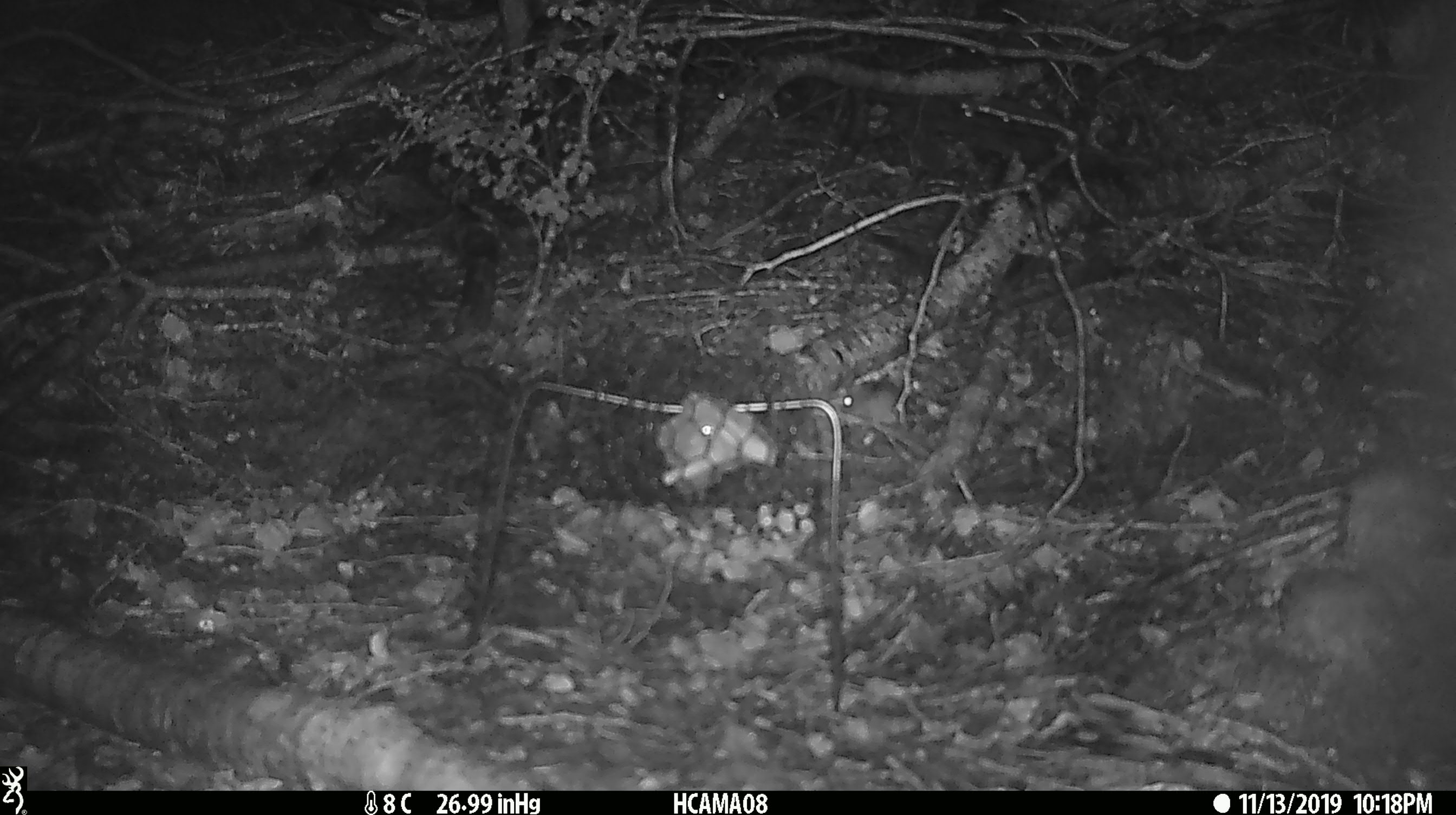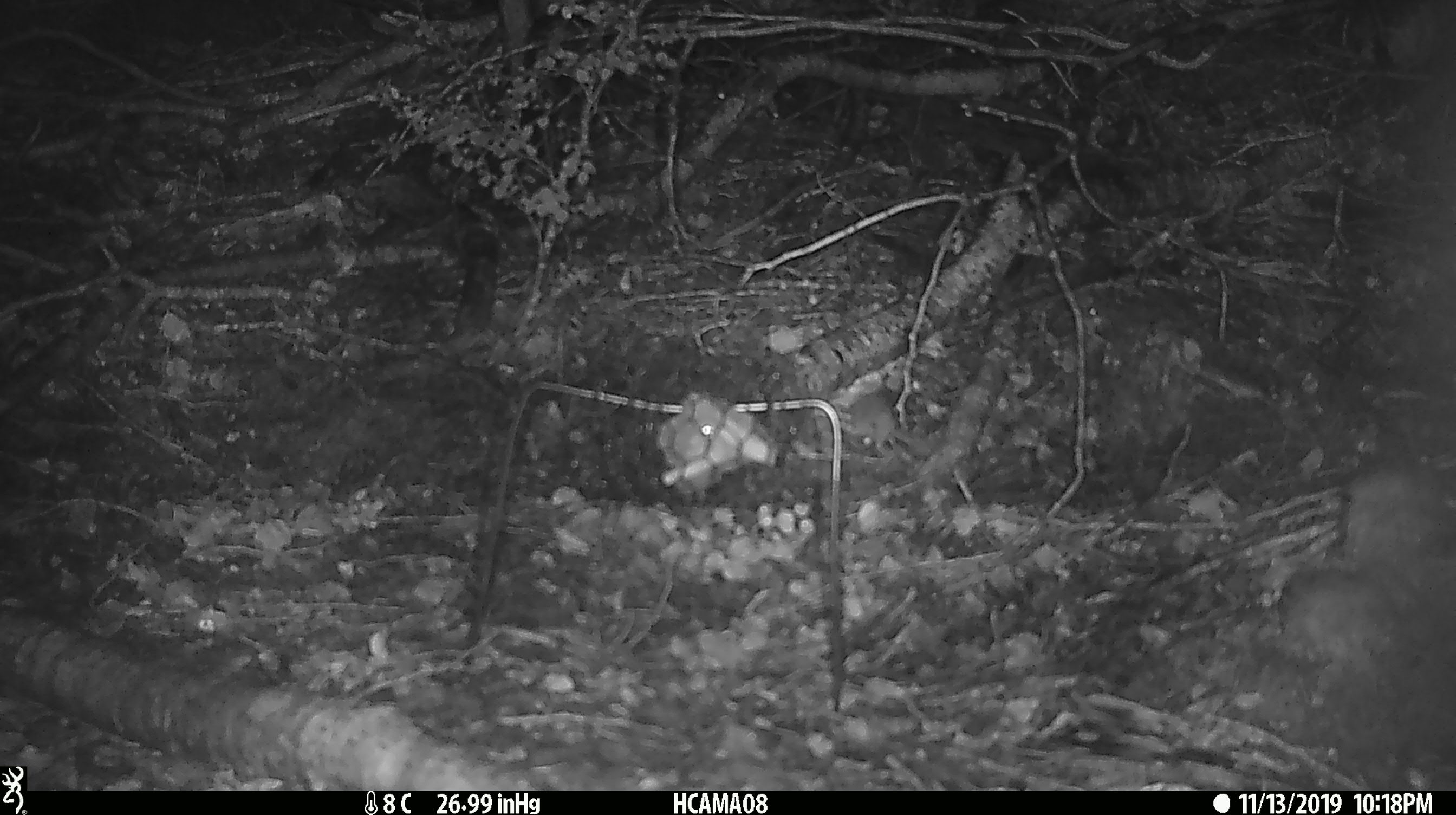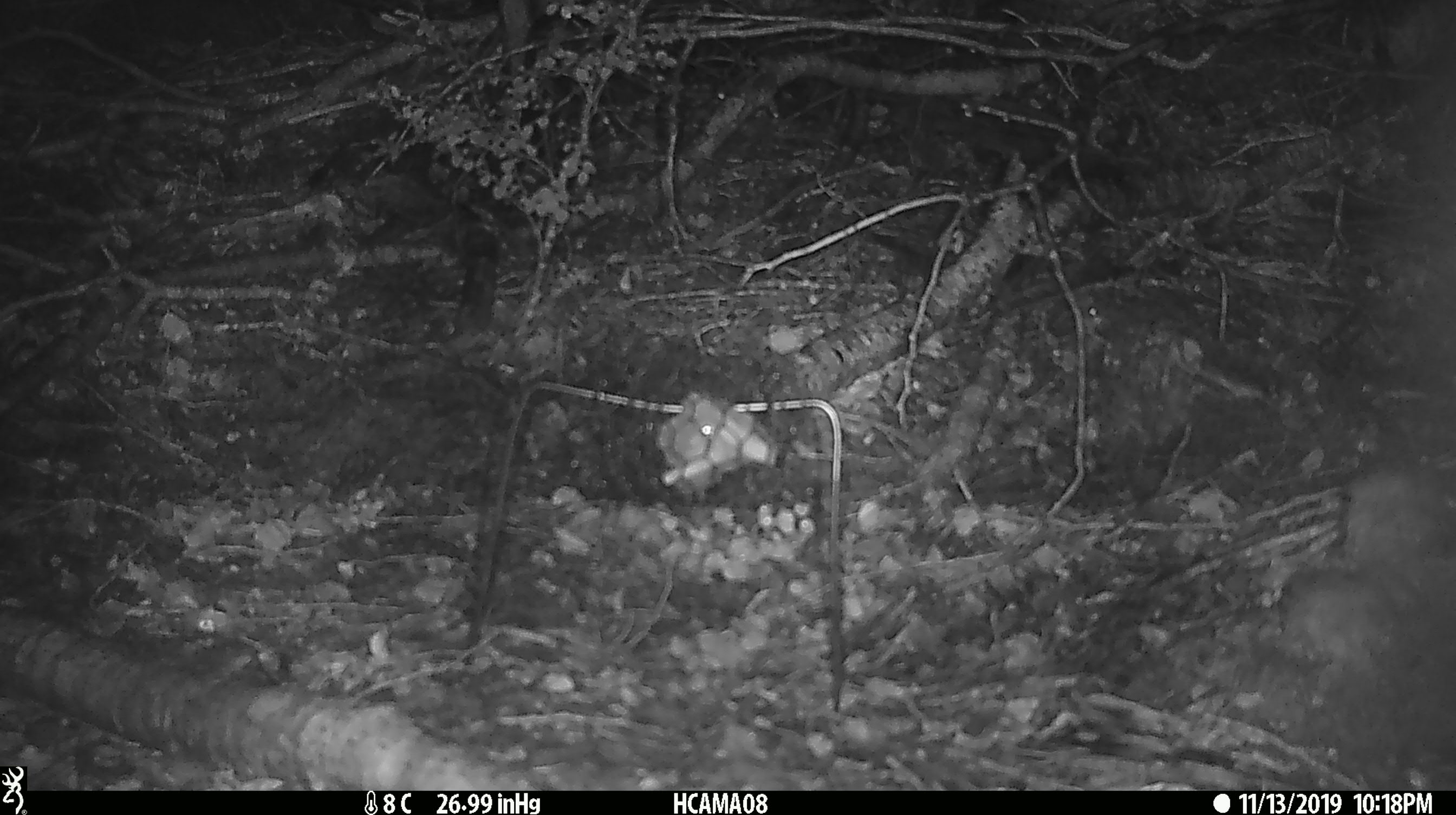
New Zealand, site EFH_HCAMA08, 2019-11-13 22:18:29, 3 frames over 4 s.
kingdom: Animalia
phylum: Chordata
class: Mammalia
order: Rodentia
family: Muridae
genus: Mus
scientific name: Mus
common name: mouse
Mouse (Mus).